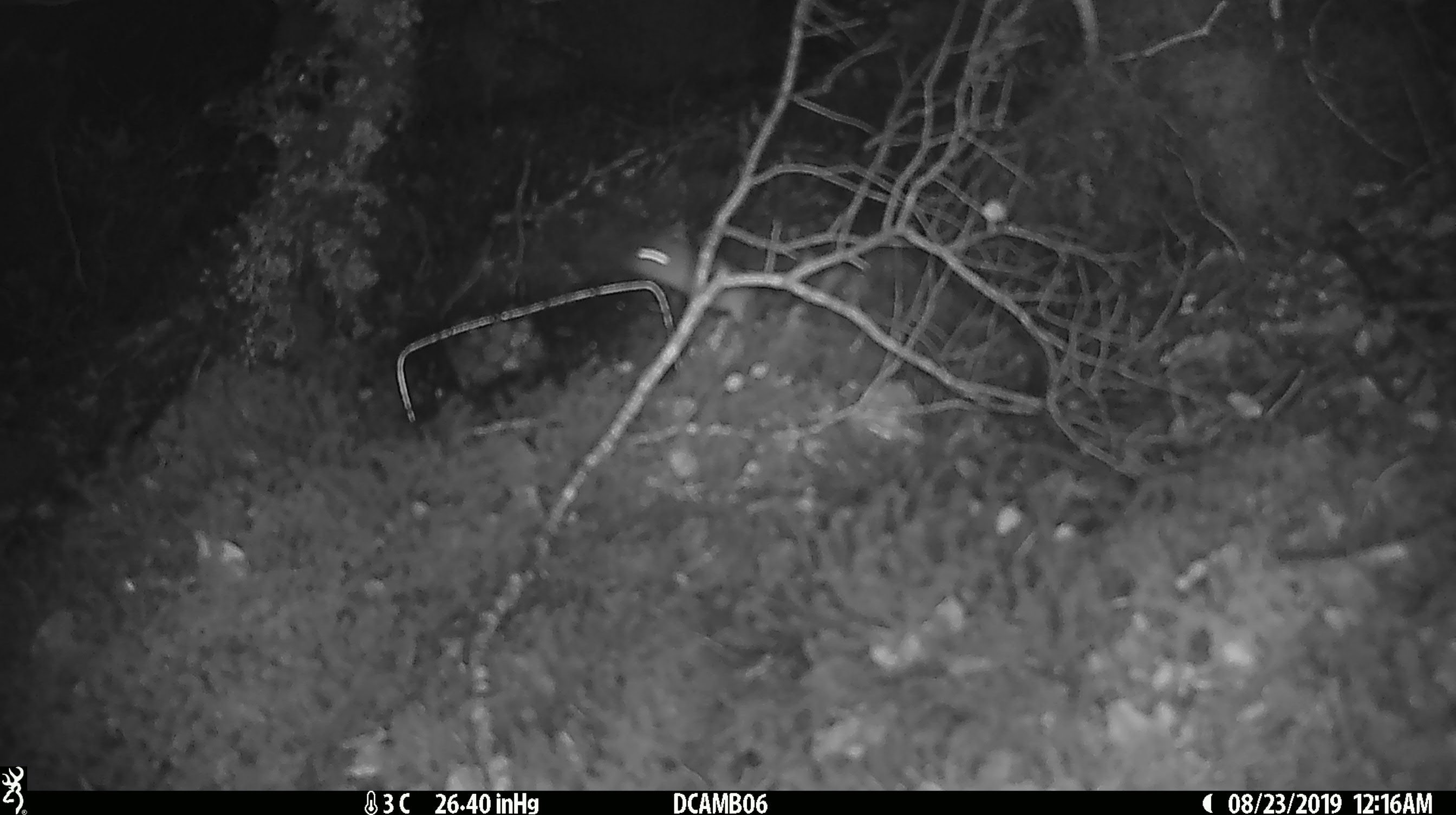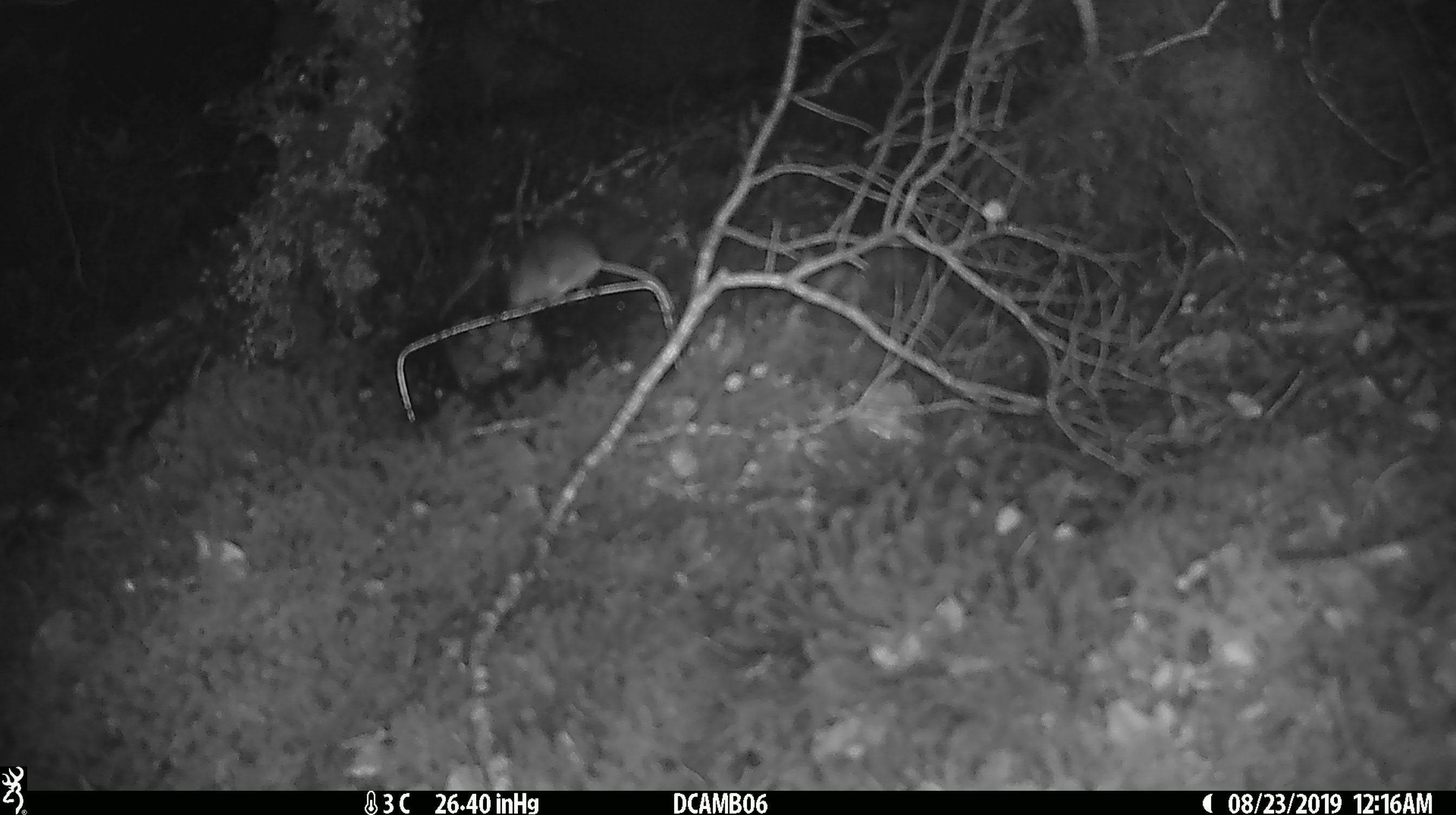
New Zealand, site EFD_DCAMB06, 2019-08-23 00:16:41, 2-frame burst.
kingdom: Animalia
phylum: Chordata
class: Mammalia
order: Rodentia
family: Muridae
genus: Mus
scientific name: Mus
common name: mouse